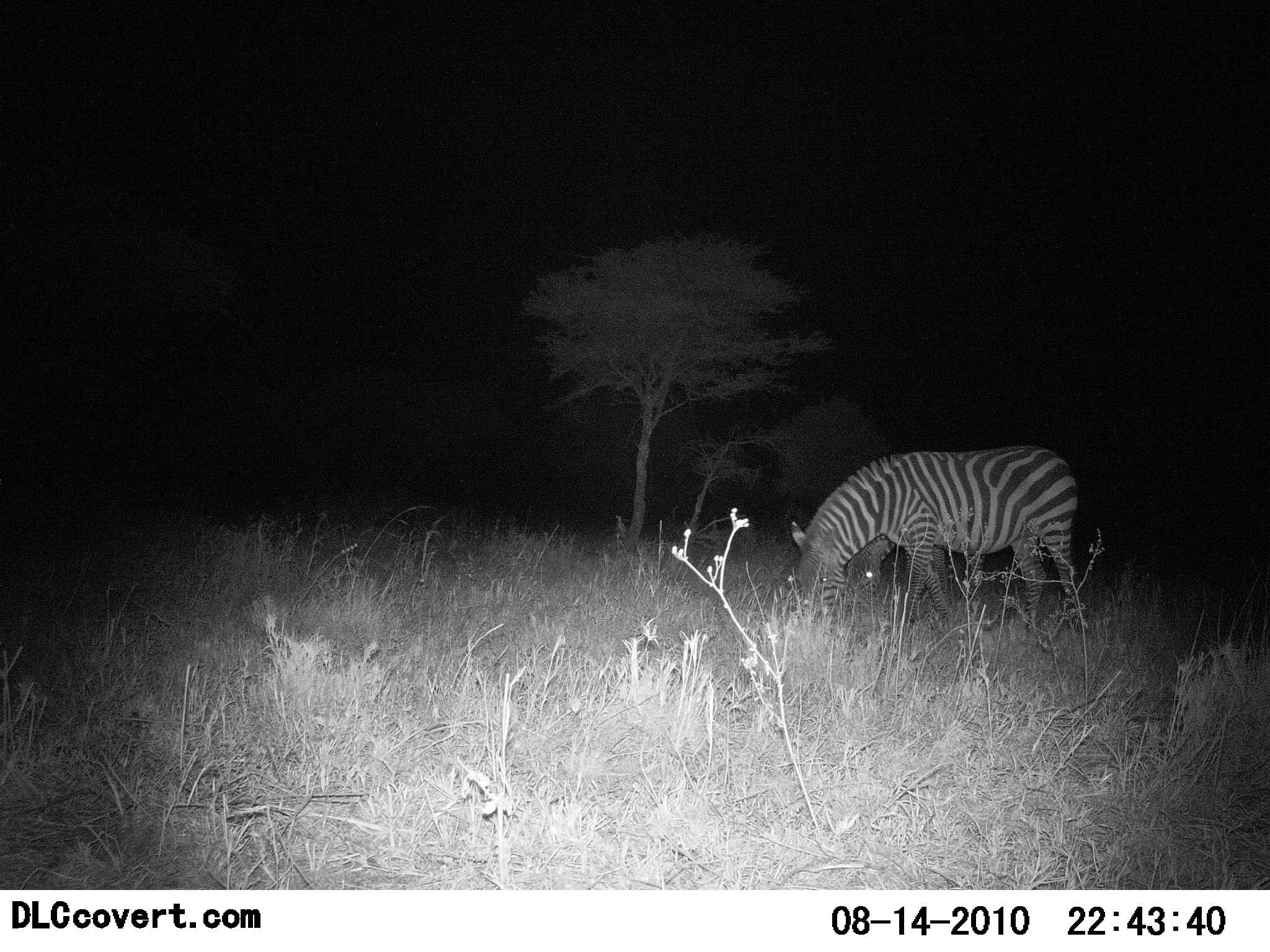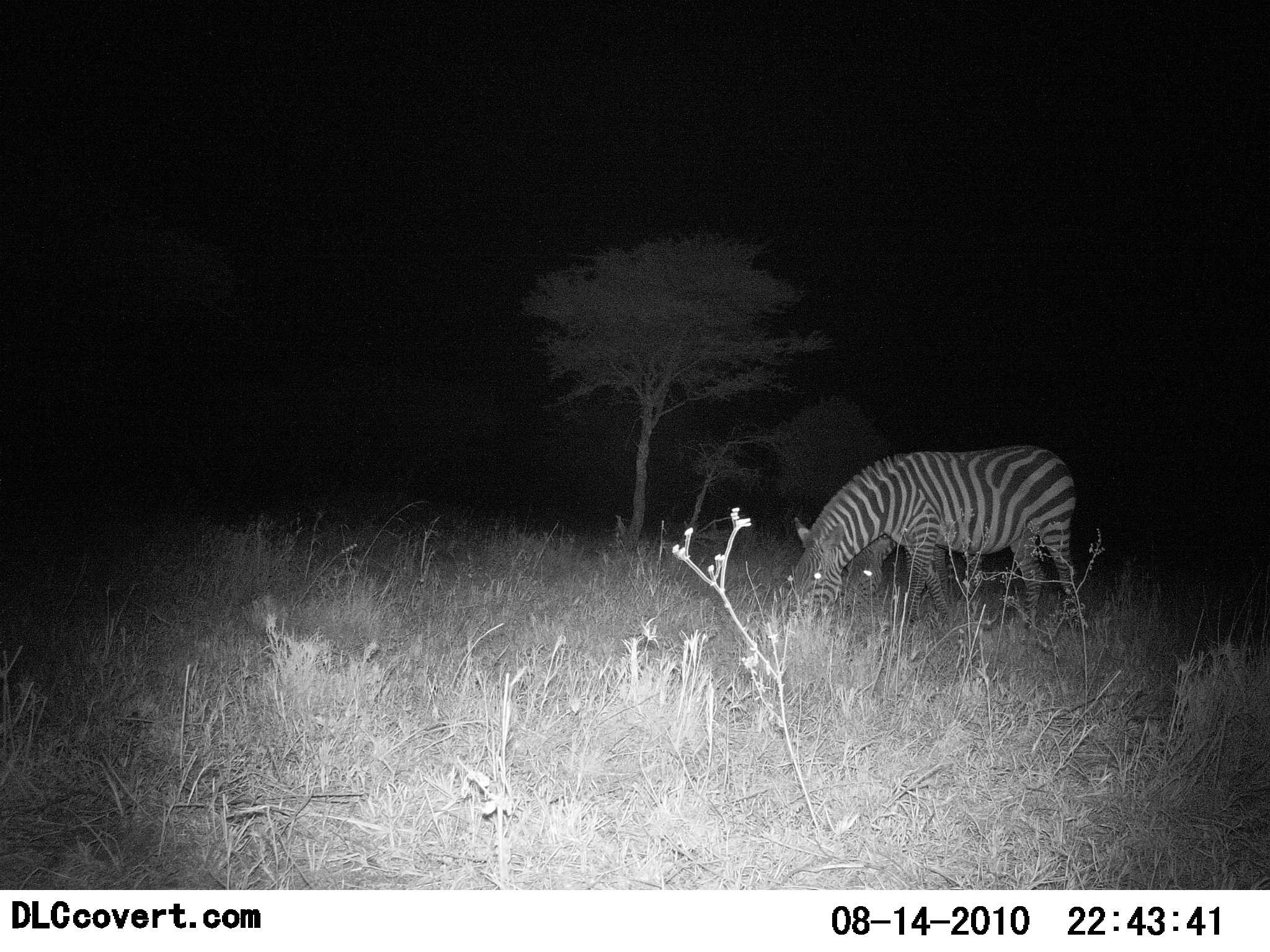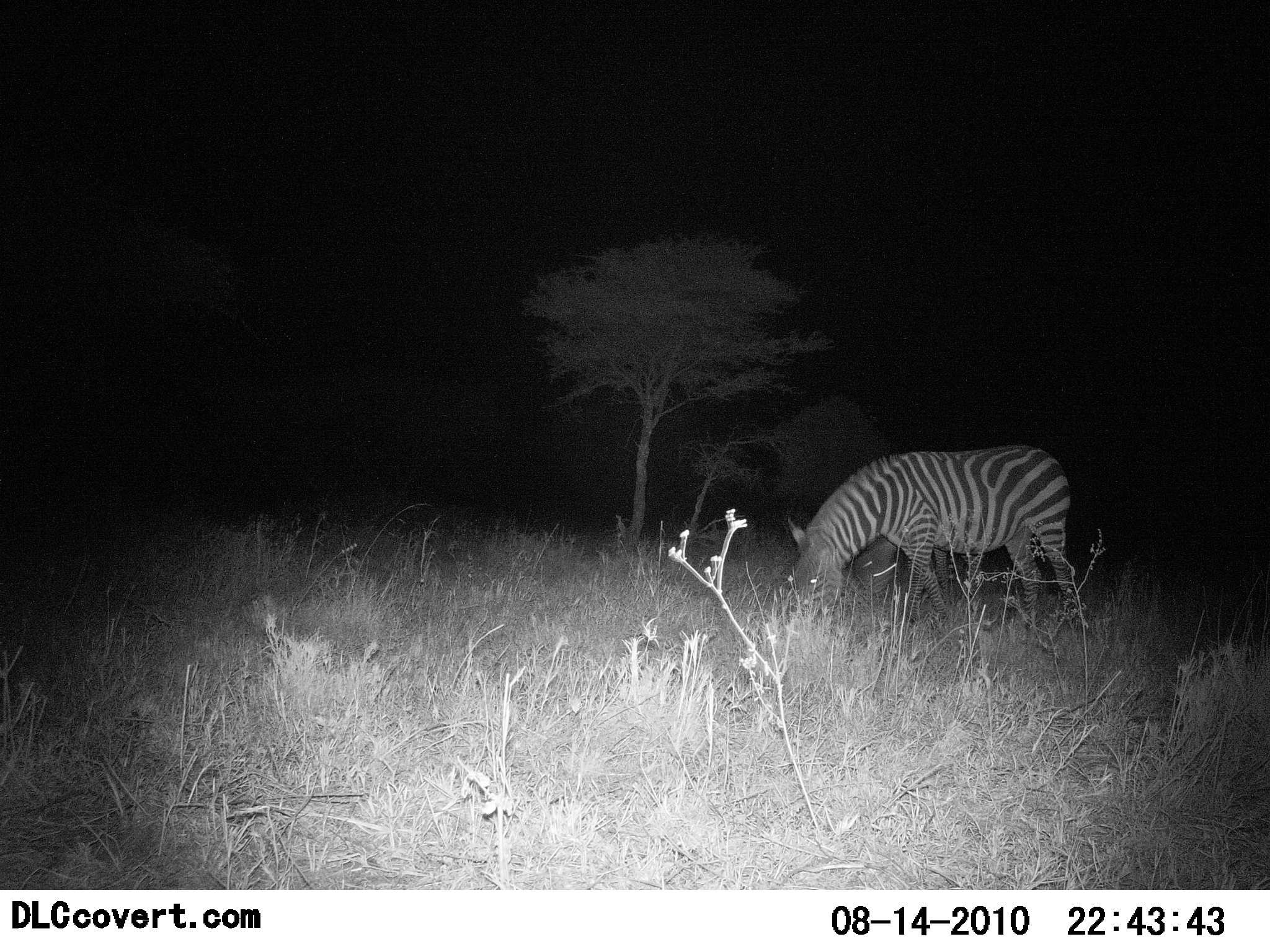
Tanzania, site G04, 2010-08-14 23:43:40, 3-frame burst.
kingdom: Animalia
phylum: Chordata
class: Mammalia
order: Perissodactyla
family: Equidae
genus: Equus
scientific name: Equus quagga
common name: plains zebra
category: zebra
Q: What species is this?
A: Zebra (plains zebra) (Equus quagga).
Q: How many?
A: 2.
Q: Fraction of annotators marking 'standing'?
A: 8%.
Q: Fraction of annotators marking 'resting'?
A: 0%.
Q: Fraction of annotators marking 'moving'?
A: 8%.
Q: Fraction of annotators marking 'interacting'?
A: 0%.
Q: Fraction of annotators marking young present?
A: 0%.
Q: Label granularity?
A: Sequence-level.